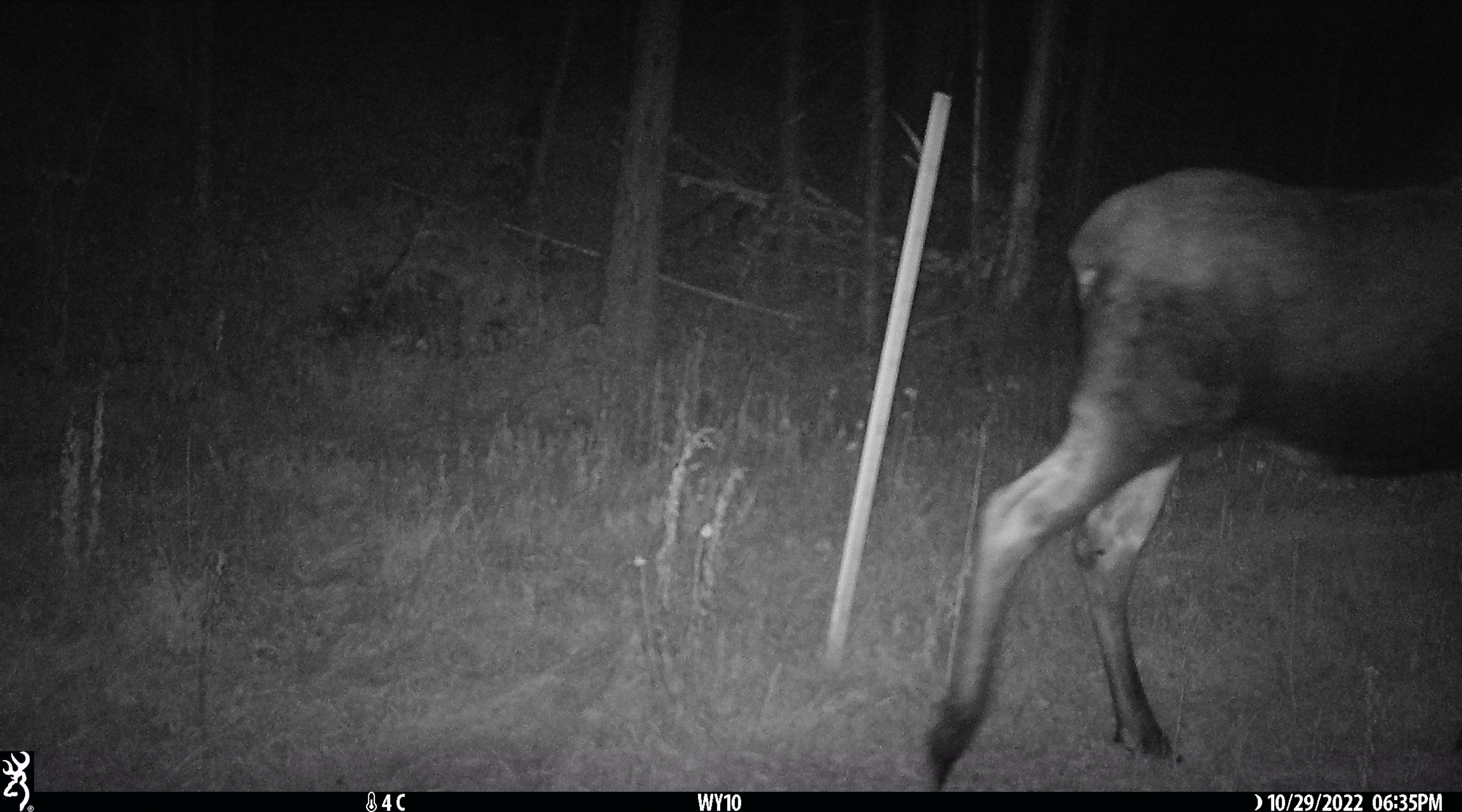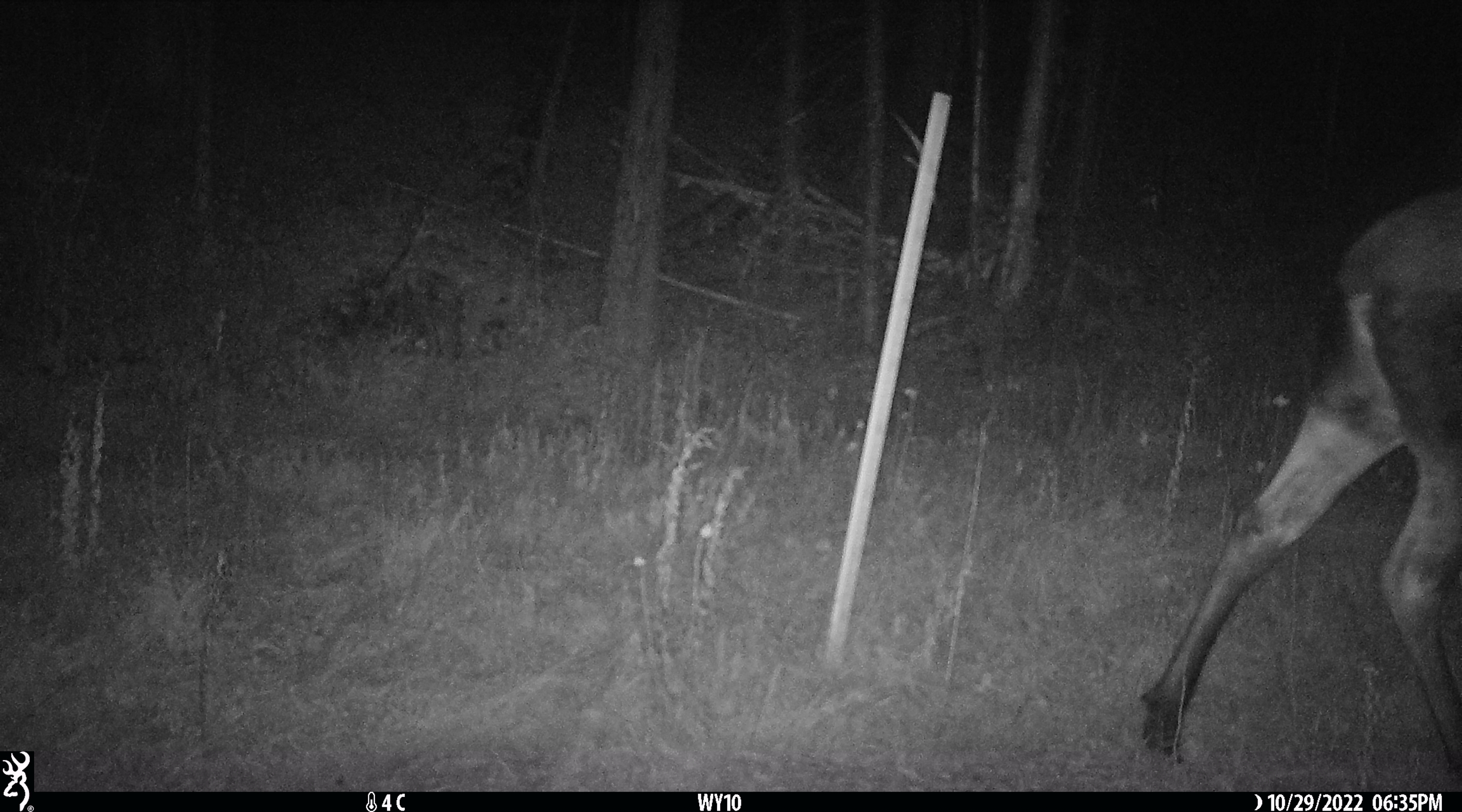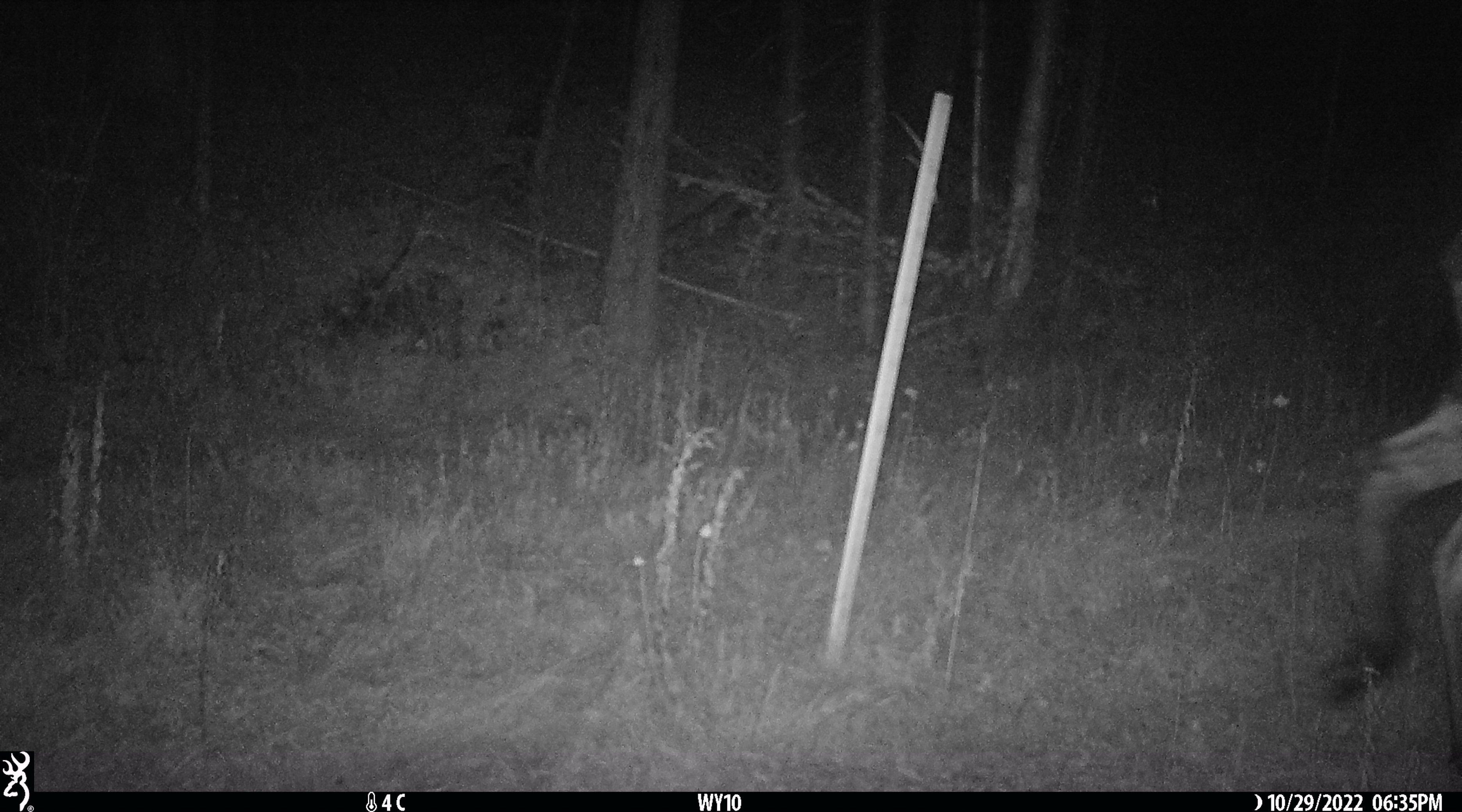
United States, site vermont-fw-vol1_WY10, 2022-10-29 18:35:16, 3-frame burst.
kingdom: Animalia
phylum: Chordata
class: Mammalia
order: Artiodactyla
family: Cervidae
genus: Alces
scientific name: Alces alces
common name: moose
Moose (Alces alces).